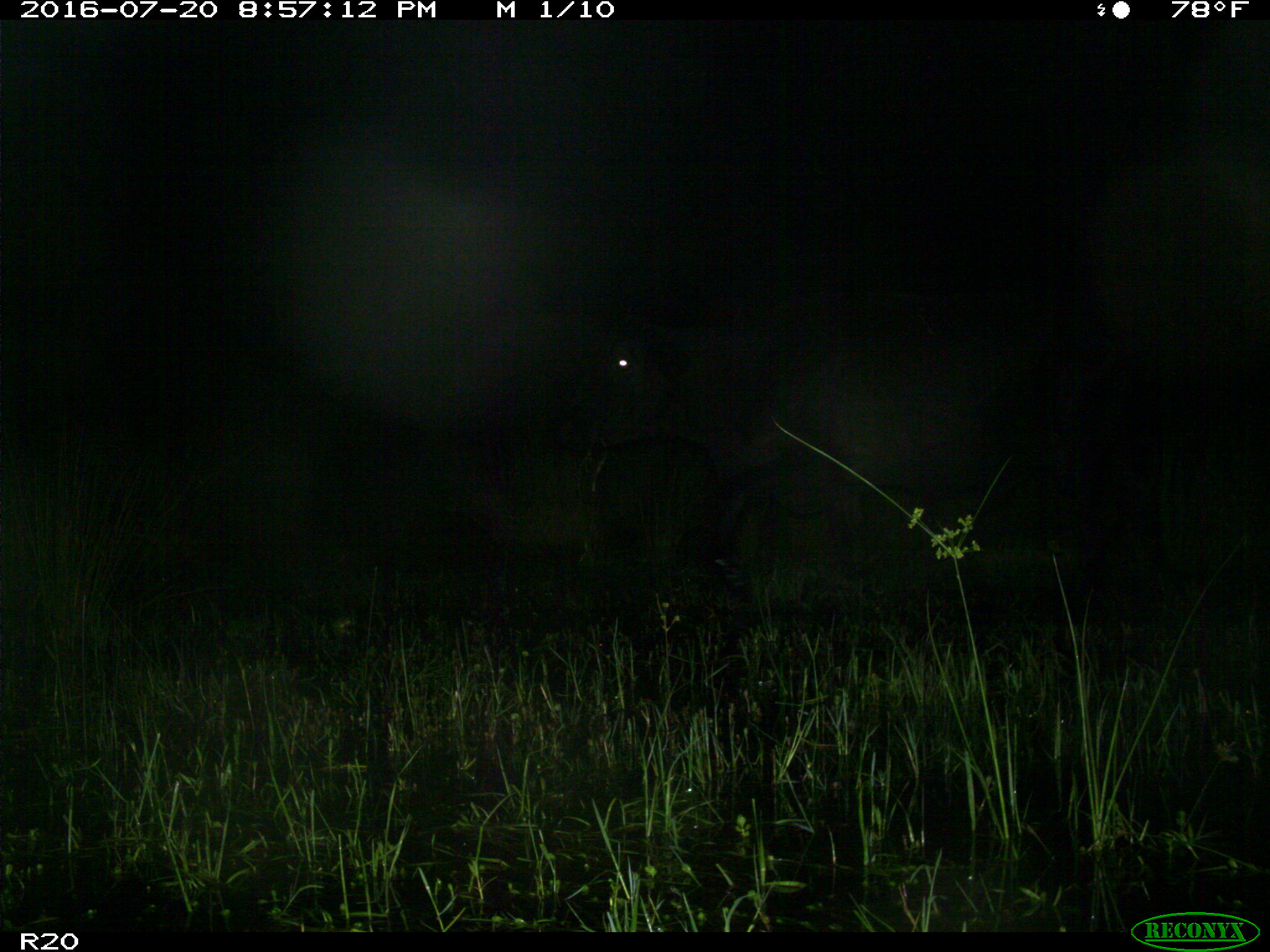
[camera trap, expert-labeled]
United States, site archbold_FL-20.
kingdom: Animalia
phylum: Chordata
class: Mammalia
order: Artiodactyla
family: Bovidae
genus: Bos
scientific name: Bos taurus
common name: domestic cow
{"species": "Bos taurus (domestic cow)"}